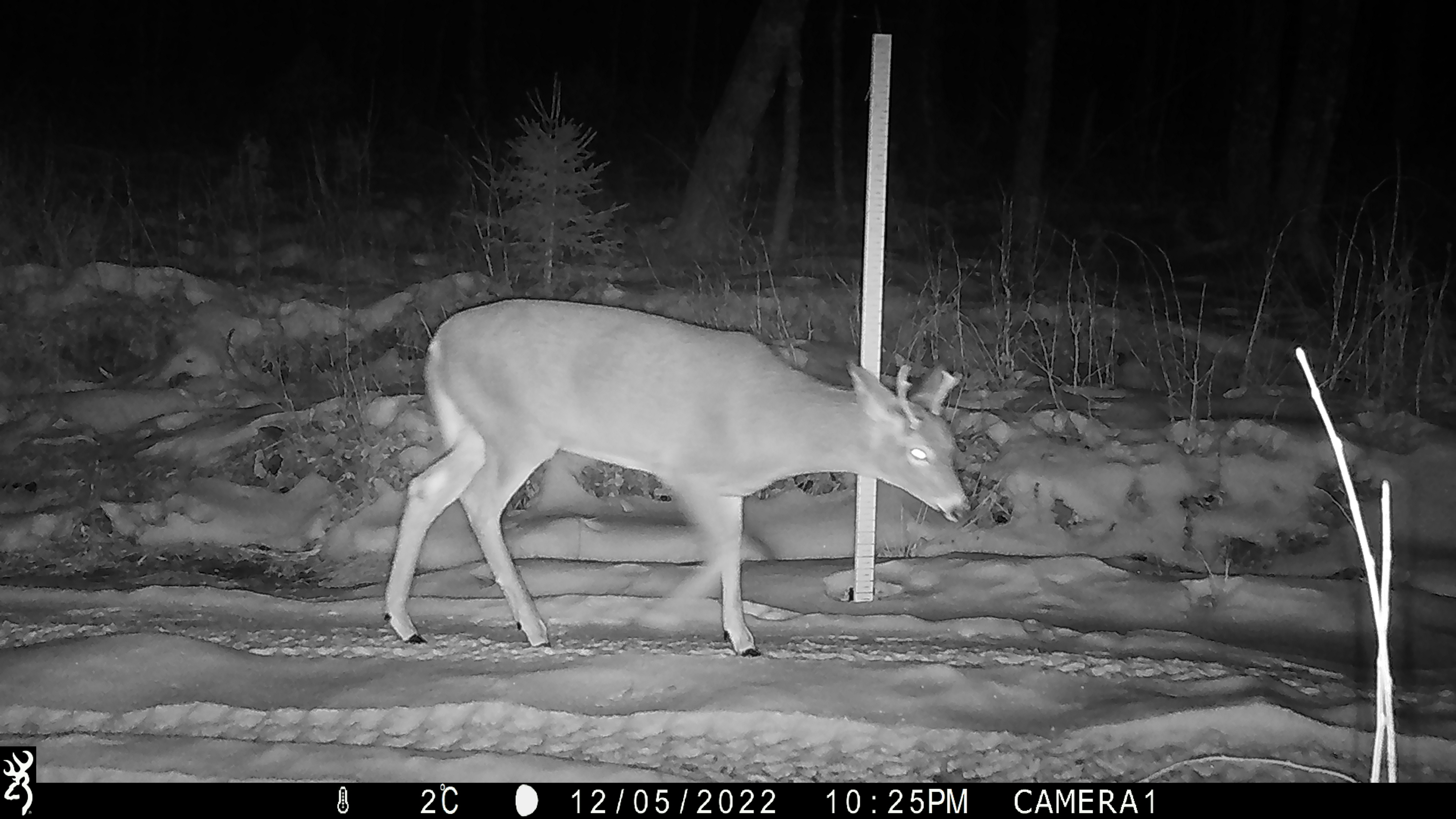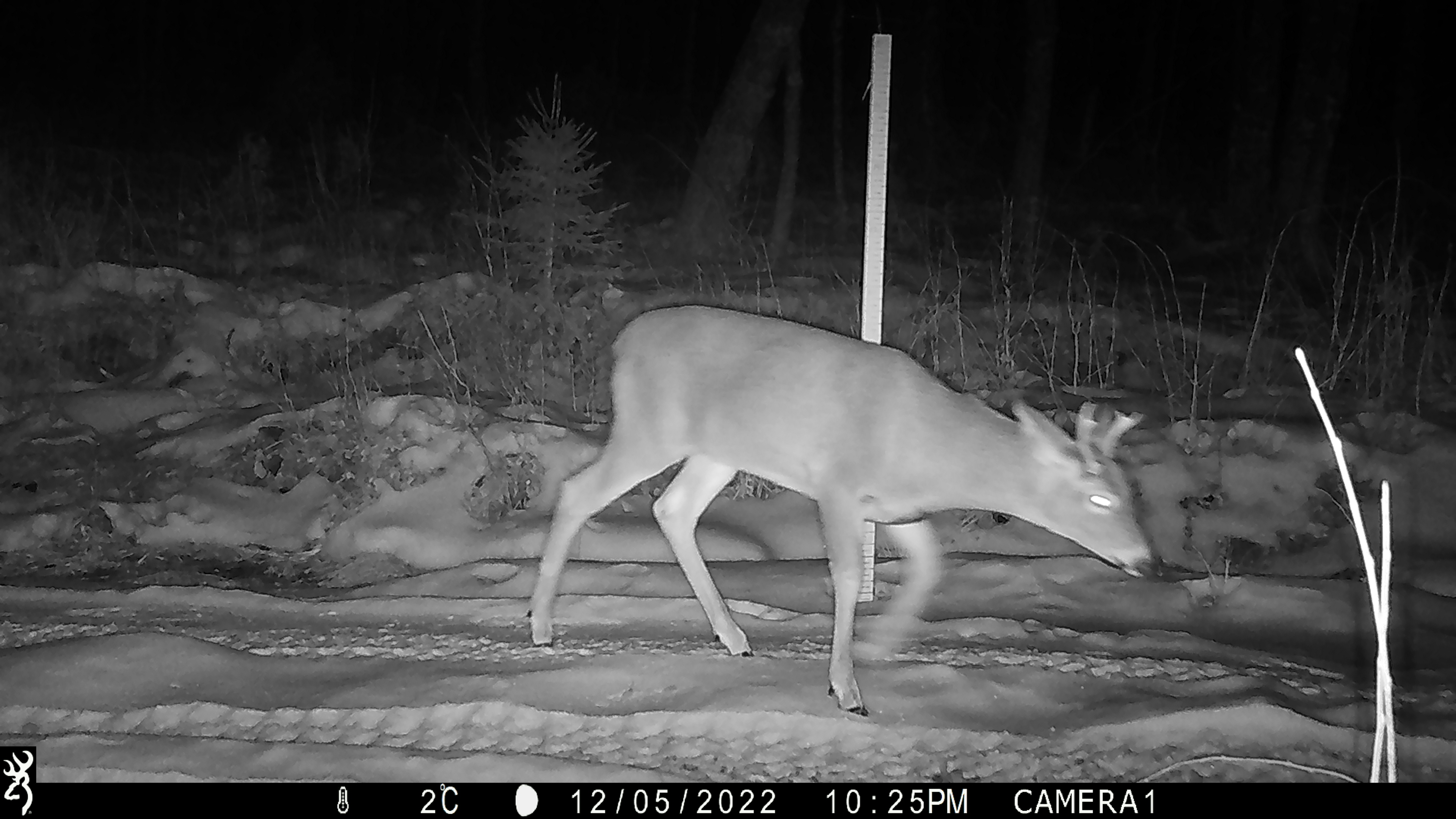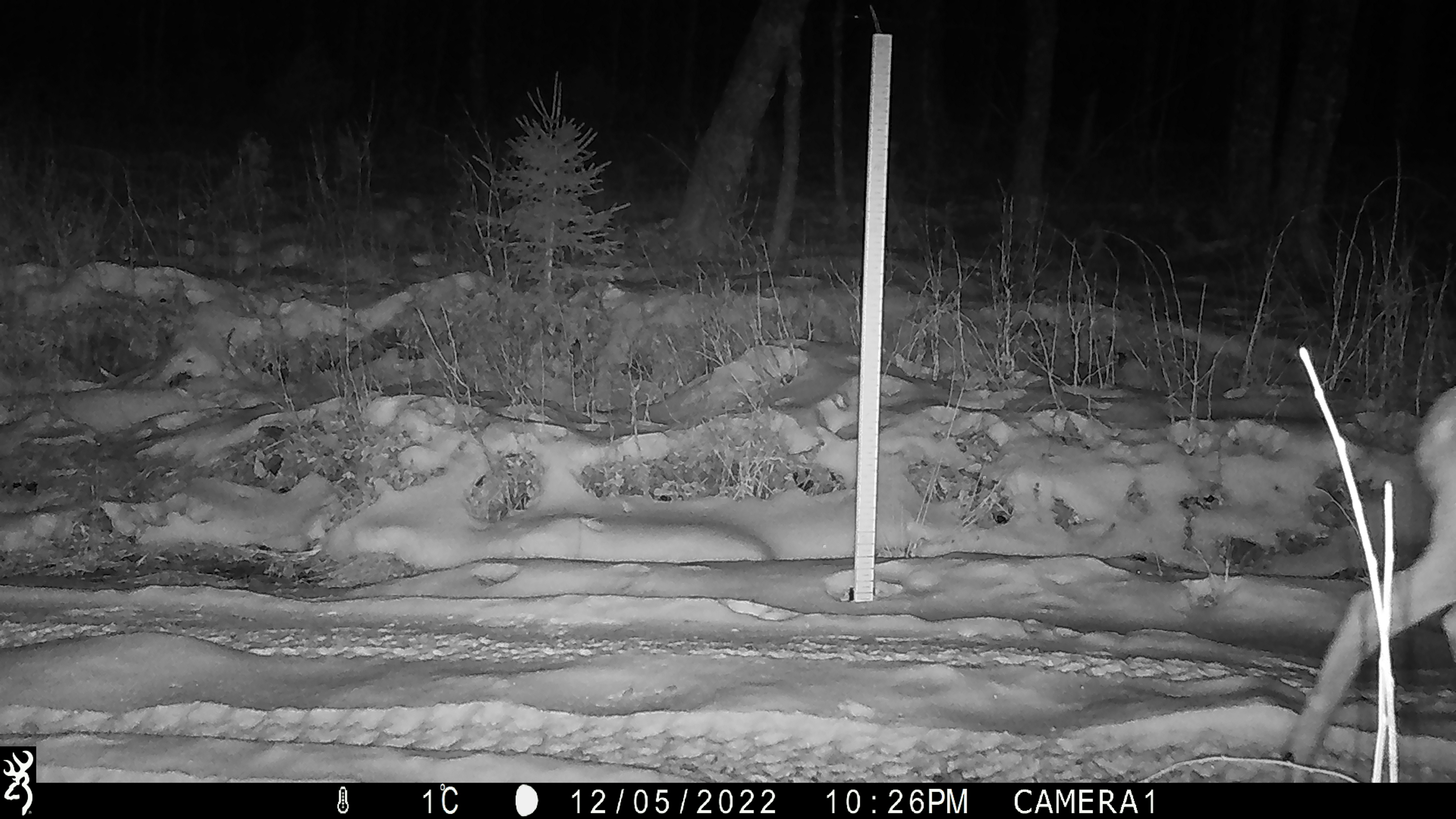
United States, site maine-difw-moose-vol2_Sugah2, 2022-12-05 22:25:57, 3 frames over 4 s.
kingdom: Animalia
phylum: Chordata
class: Mammalia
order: Artiodactyla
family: Cervidae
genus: Odocoileus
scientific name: Odocoileus virginianus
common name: white-tailed deer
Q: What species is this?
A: White-tailed deer (Odocoileus virginianus).